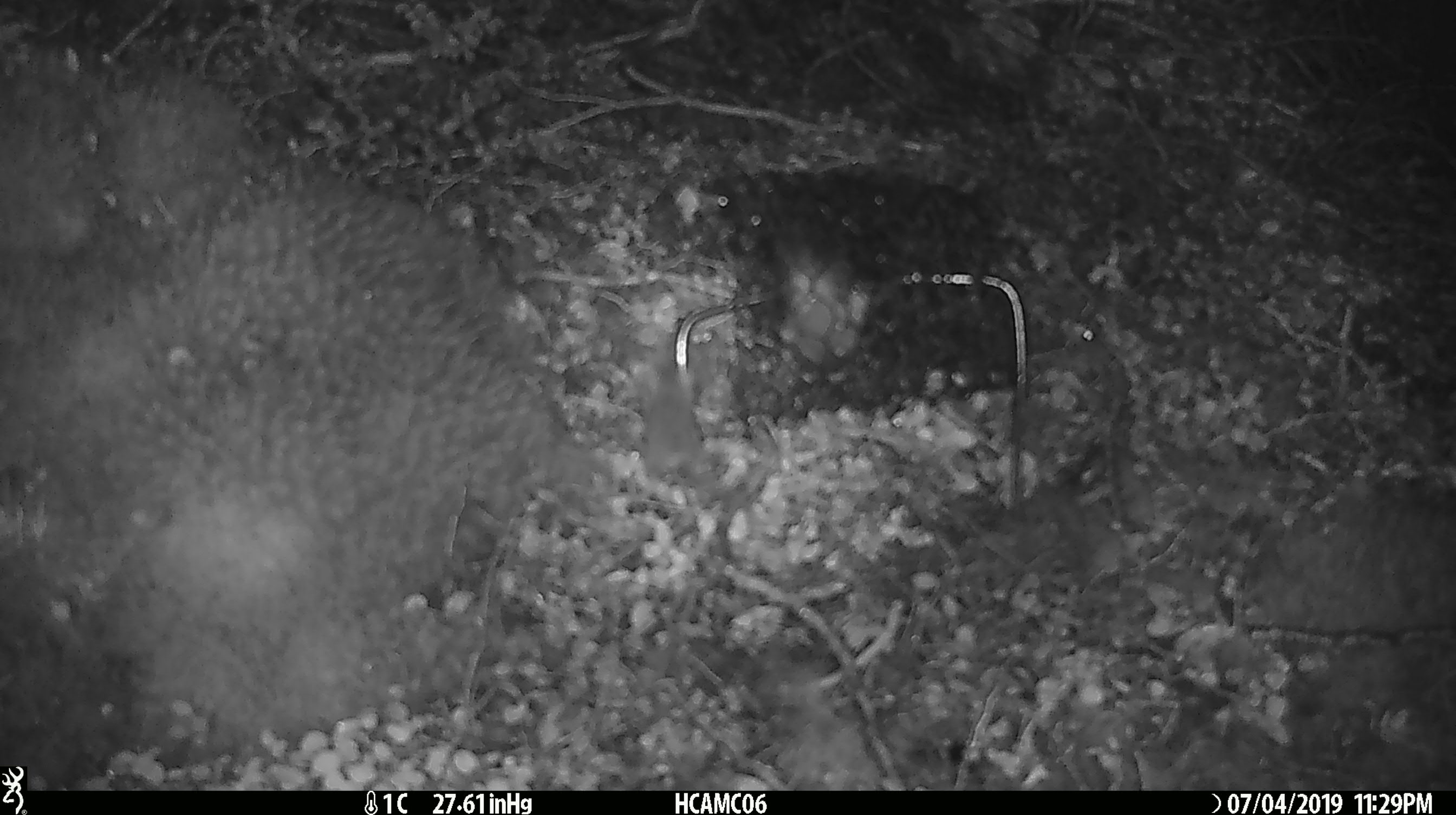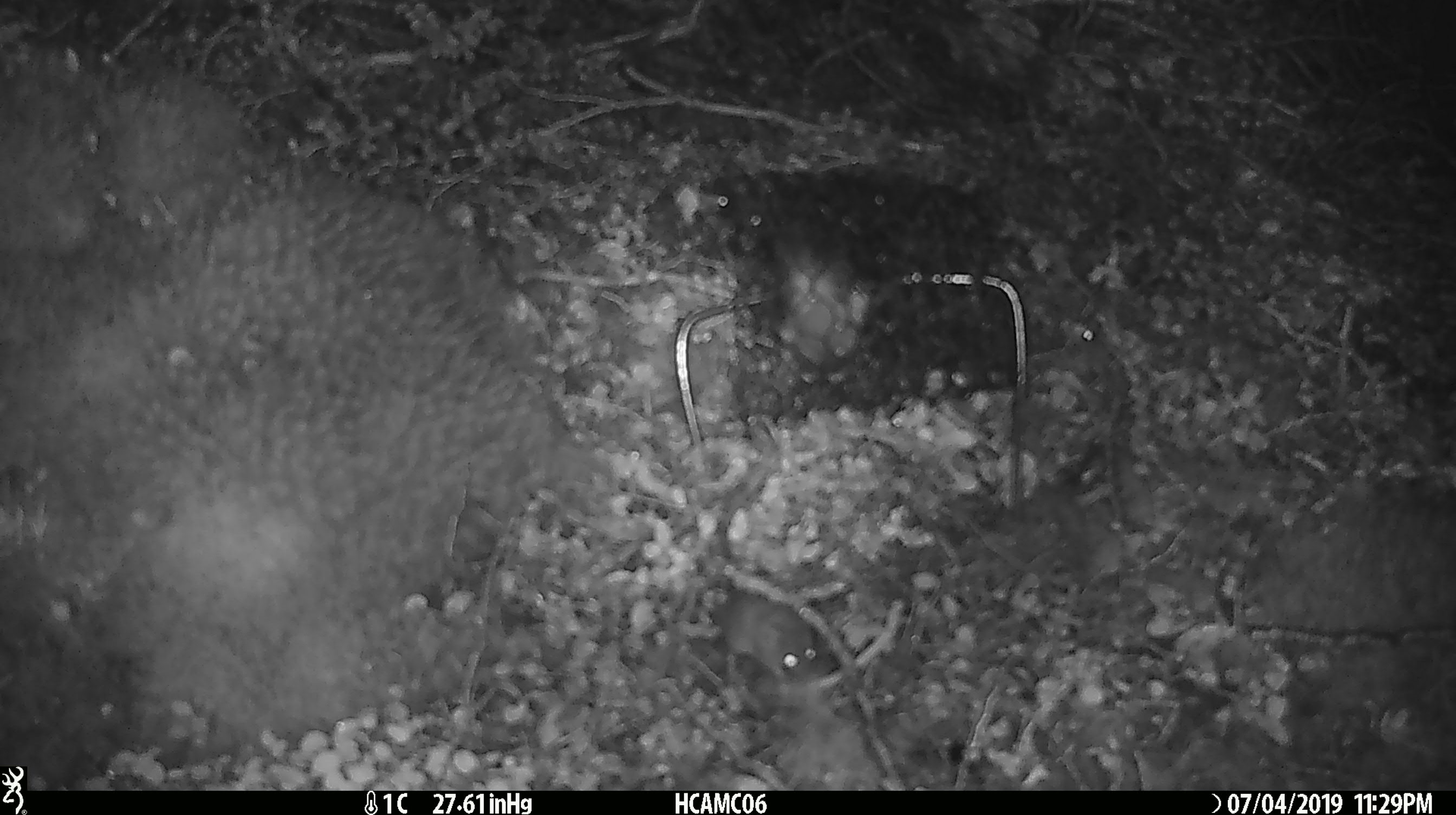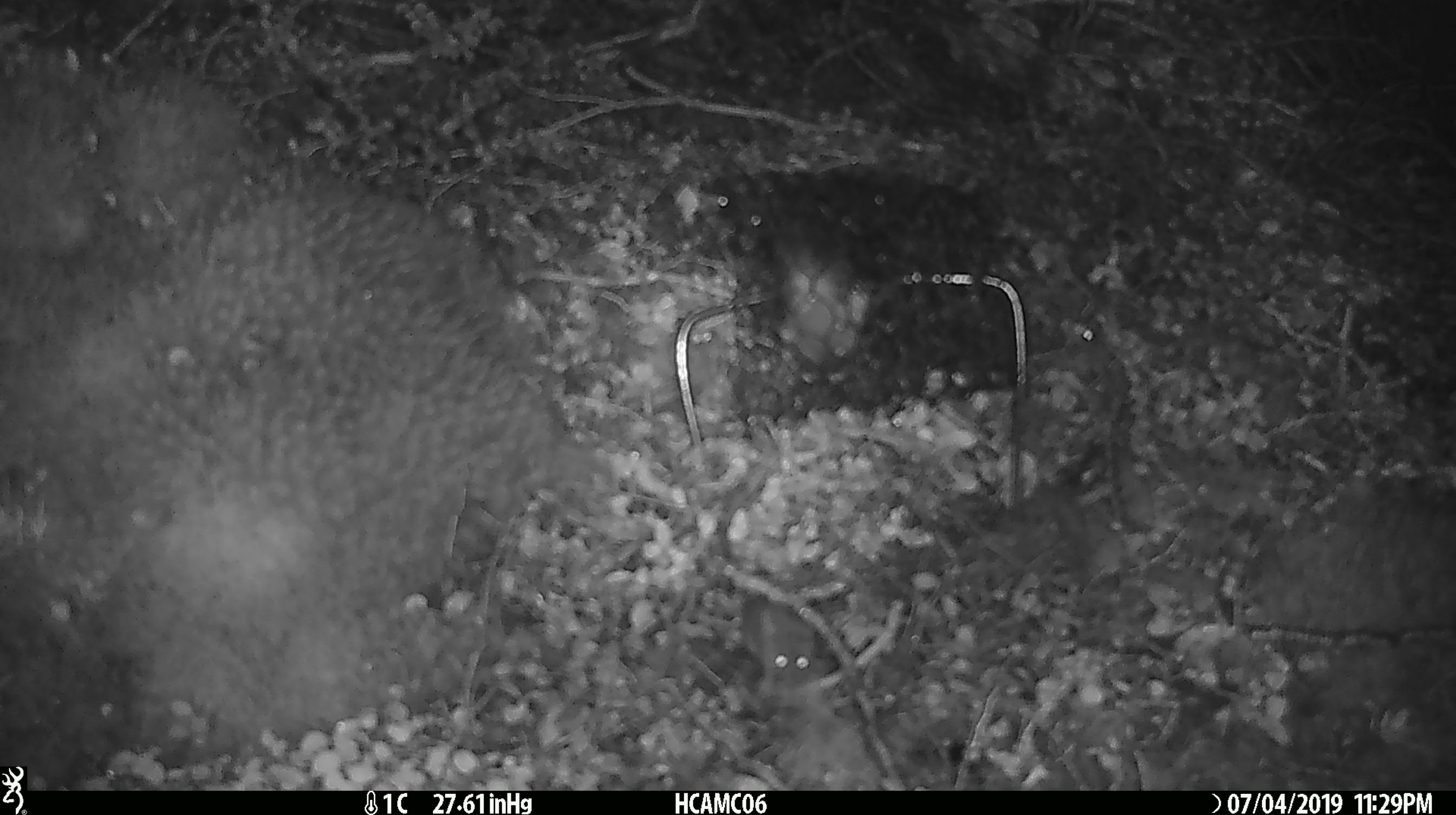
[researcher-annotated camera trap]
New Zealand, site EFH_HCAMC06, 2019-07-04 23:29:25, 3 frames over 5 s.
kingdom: Animalia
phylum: Chordata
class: Mammalia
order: Rodentia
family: Muridae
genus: Mus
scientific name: Mus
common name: mouse